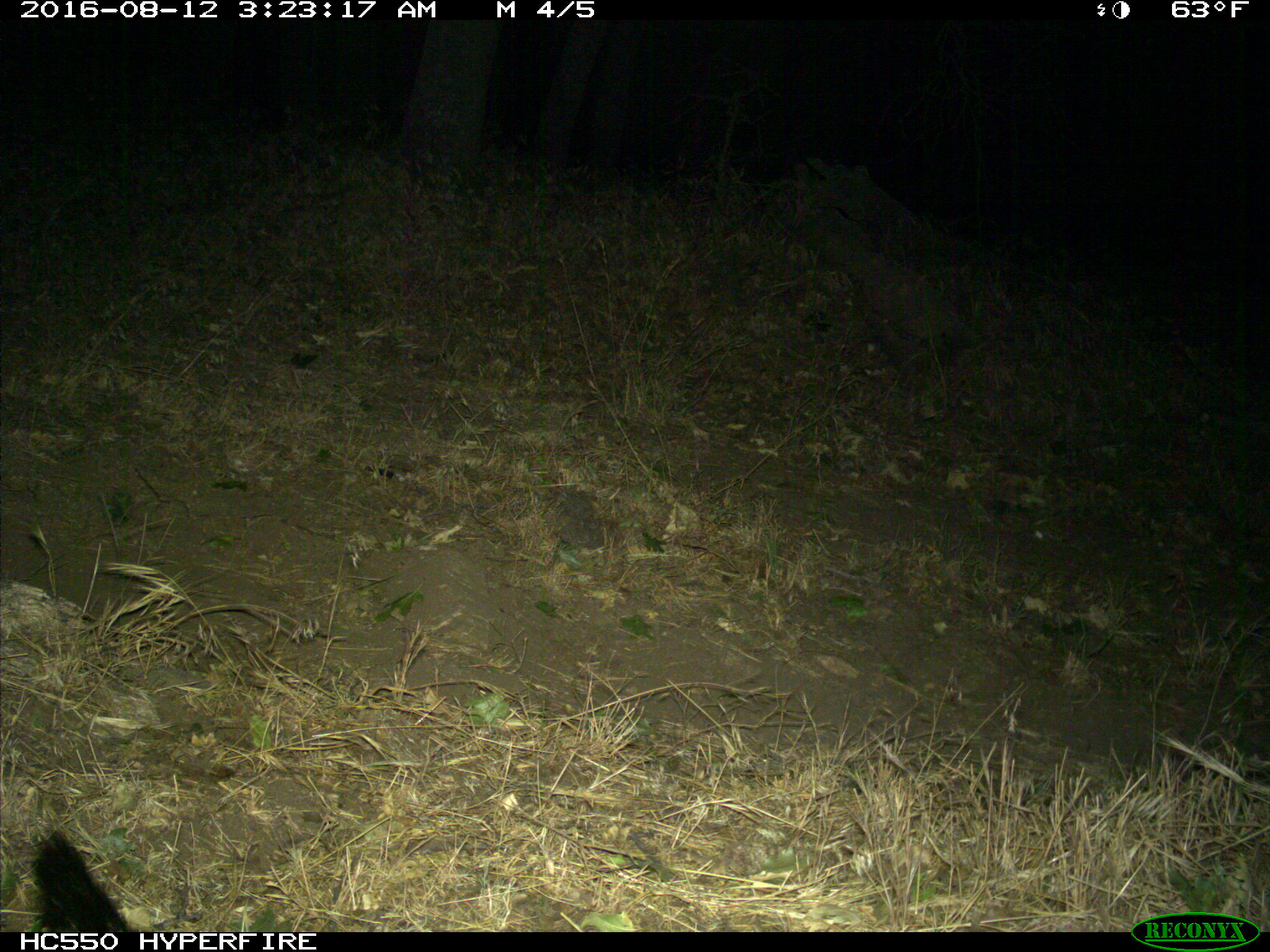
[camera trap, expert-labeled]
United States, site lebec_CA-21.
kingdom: Animalia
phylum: Chordata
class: Mammalia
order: Carnivora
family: Canidae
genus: Urocyon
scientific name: Urocyon cinereoargenteus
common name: gray fox